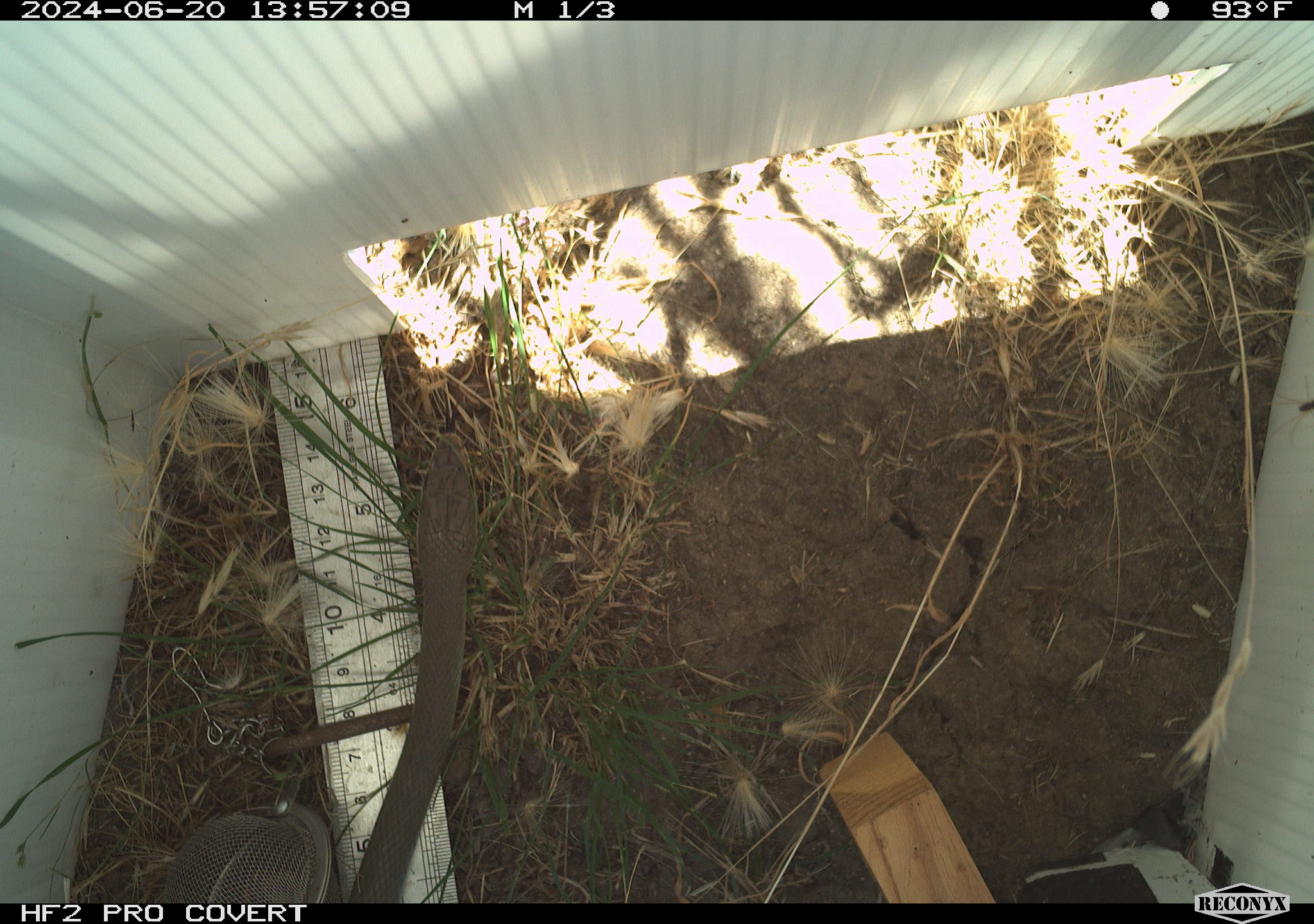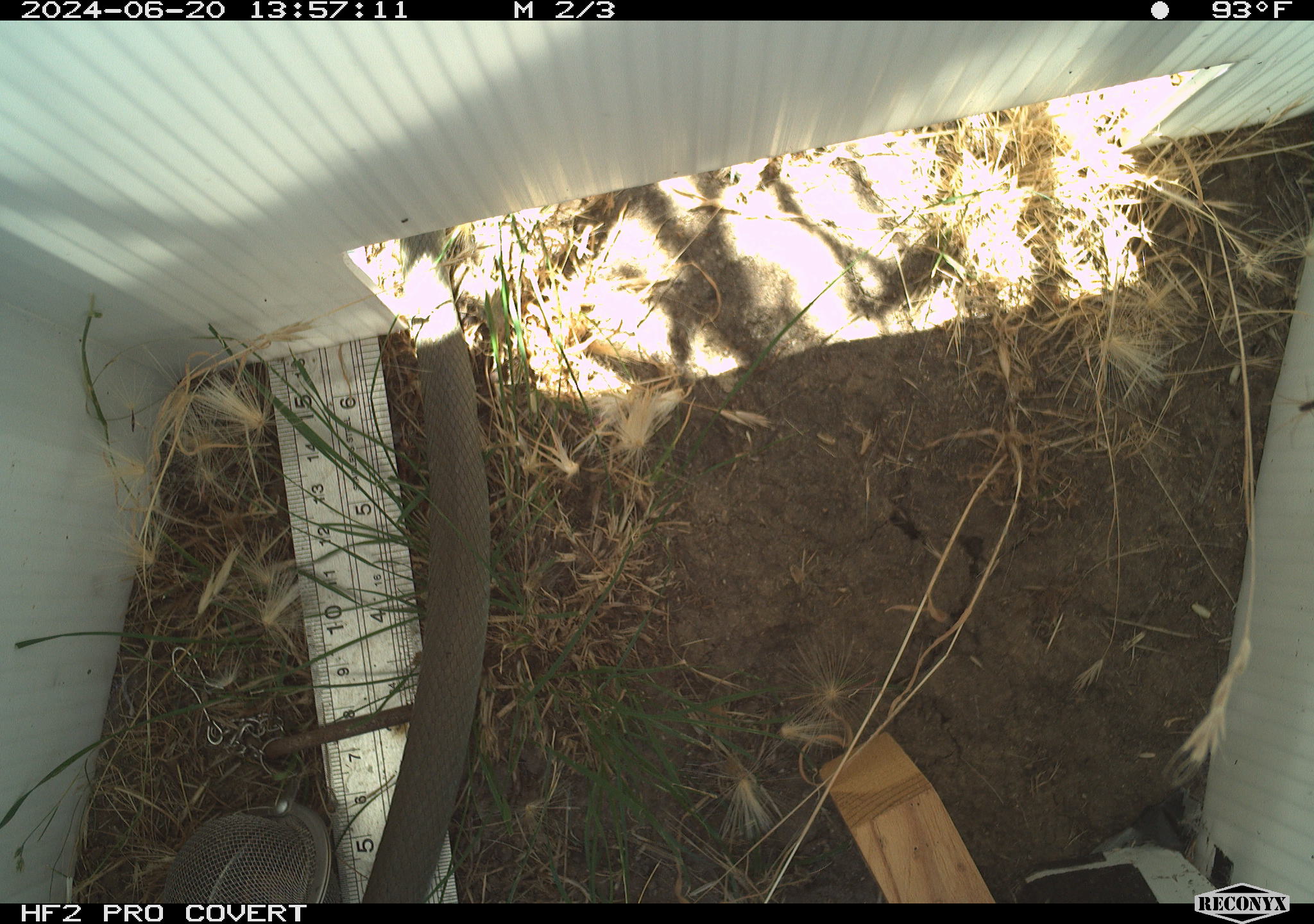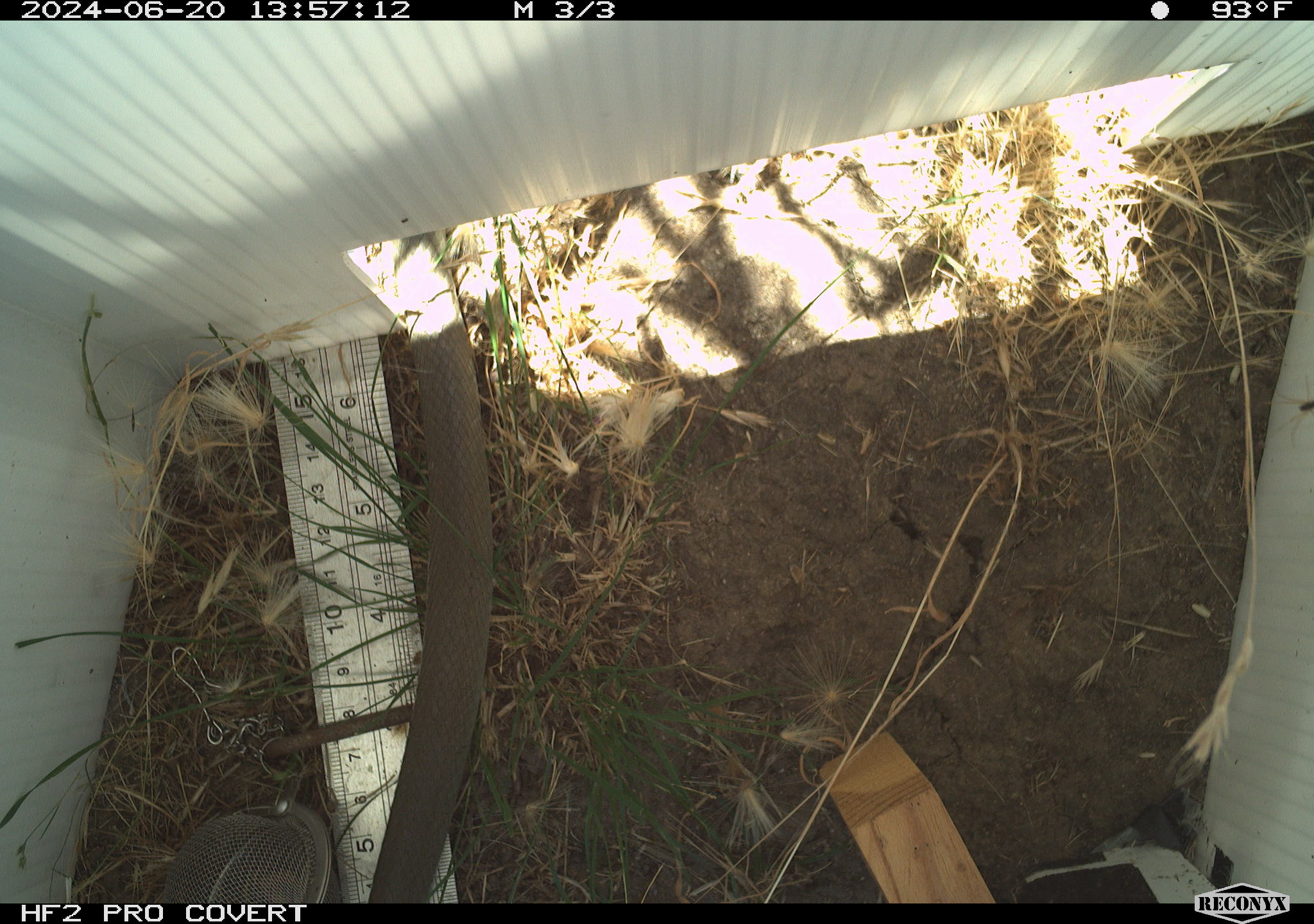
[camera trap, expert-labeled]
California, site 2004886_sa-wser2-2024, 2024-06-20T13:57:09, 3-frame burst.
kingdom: Animalia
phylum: Chordata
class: Reptilia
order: Squamata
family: Colubridae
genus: Coluber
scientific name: Coluber constrictor mormon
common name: western yellow-bellied racer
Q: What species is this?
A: Western yellow-bellied racer (Coluber constrictor mormon).